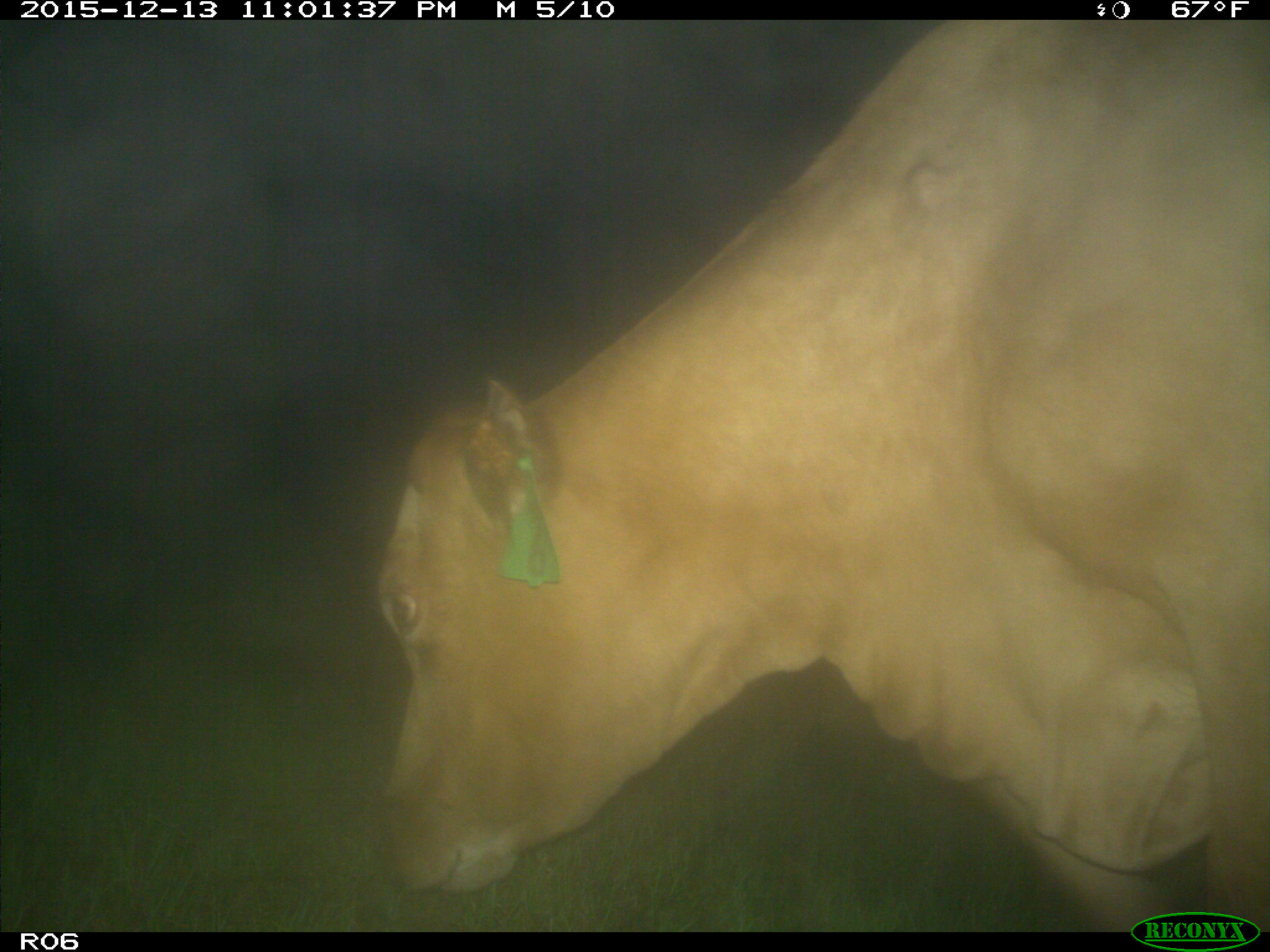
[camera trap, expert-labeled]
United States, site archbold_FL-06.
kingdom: Animalia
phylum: Chordata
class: Mammalia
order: Artiodactyla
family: Bovidae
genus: Bos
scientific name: Bos taurus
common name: domestic cow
Bos taurus (domestic cow).